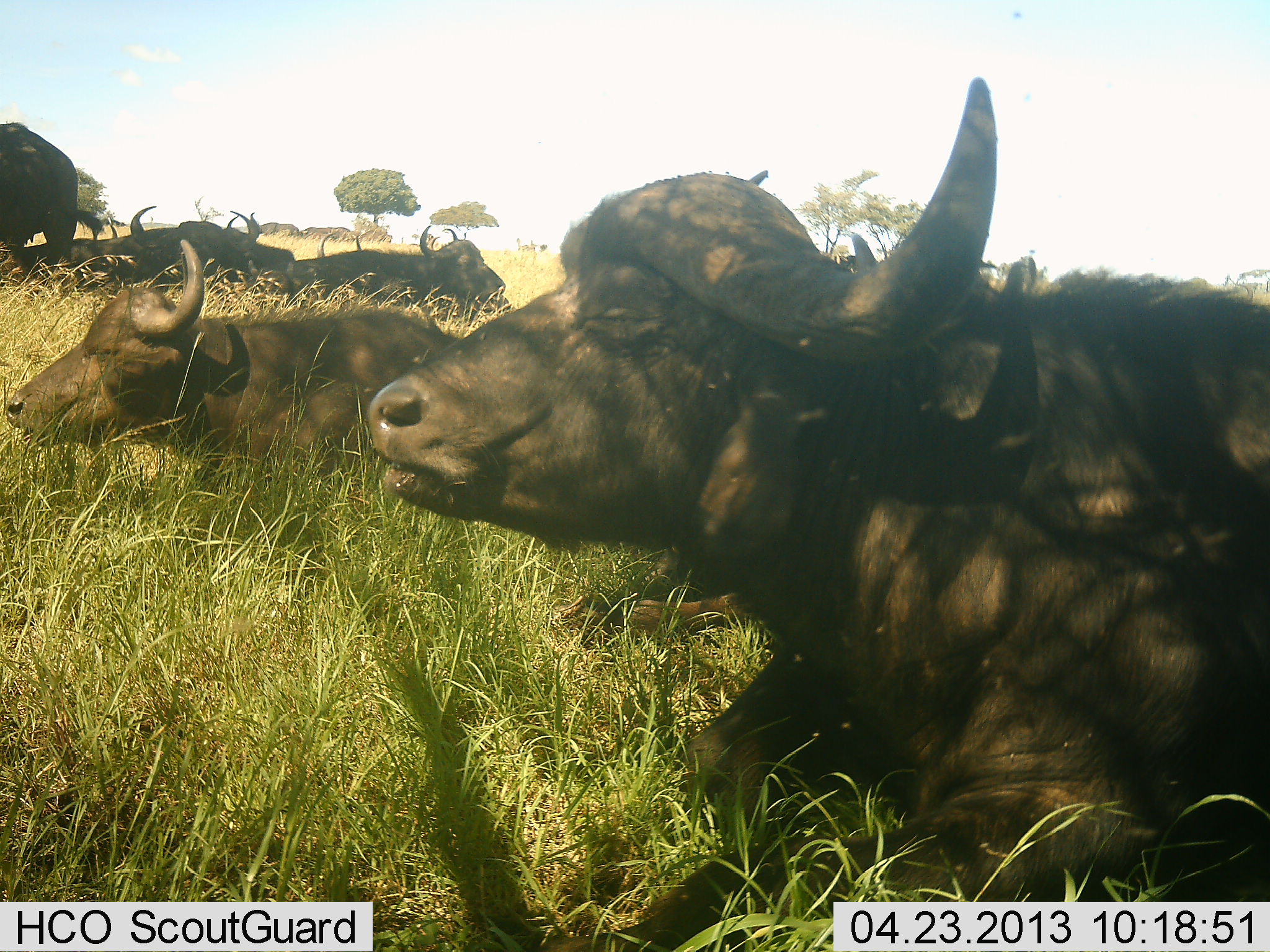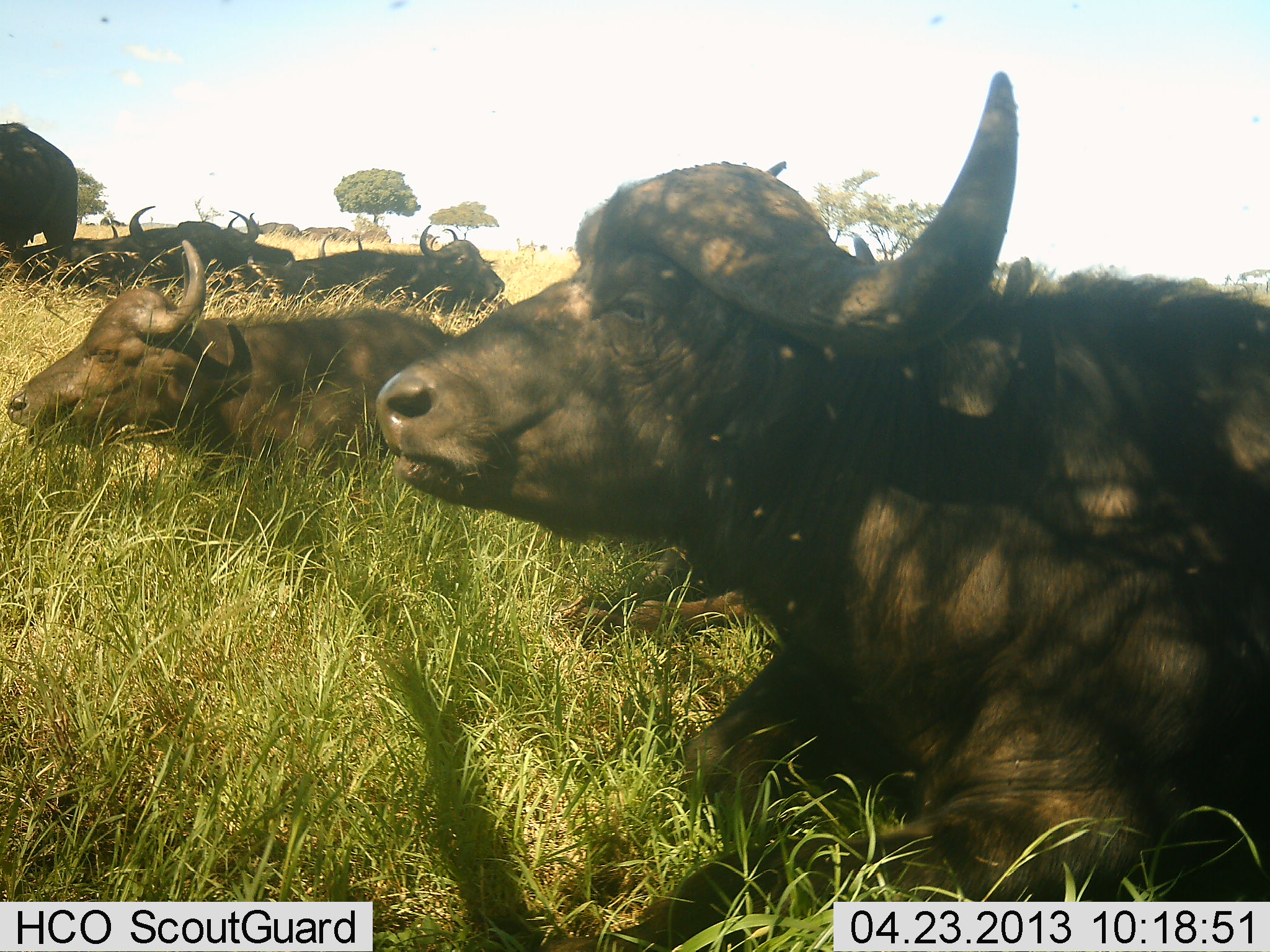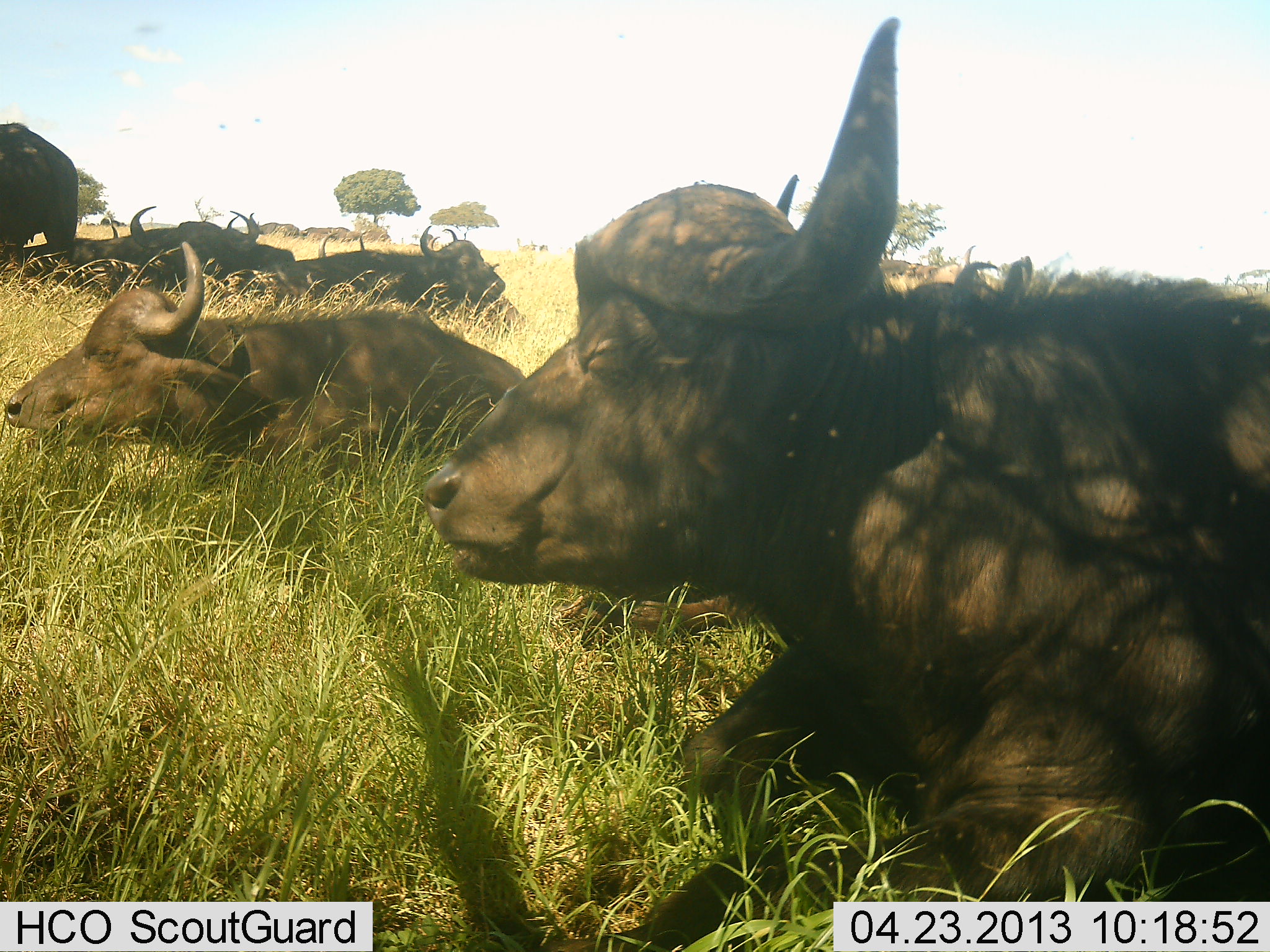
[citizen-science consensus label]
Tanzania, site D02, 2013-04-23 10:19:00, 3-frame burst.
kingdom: Animalia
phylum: Chordata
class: Mammalia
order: Artiodactyla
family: Bovidae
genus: Syncerus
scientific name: Syncerus caffer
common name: cape buffalo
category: buffalo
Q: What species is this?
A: Buffalo (cape buffalo) (Syncerus caffer).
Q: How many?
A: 8.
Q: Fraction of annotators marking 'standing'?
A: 60%.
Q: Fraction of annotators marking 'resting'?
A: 100%.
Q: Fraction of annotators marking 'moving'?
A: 0%.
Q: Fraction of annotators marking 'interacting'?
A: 0%.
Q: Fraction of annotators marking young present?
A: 10%.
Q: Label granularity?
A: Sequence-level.